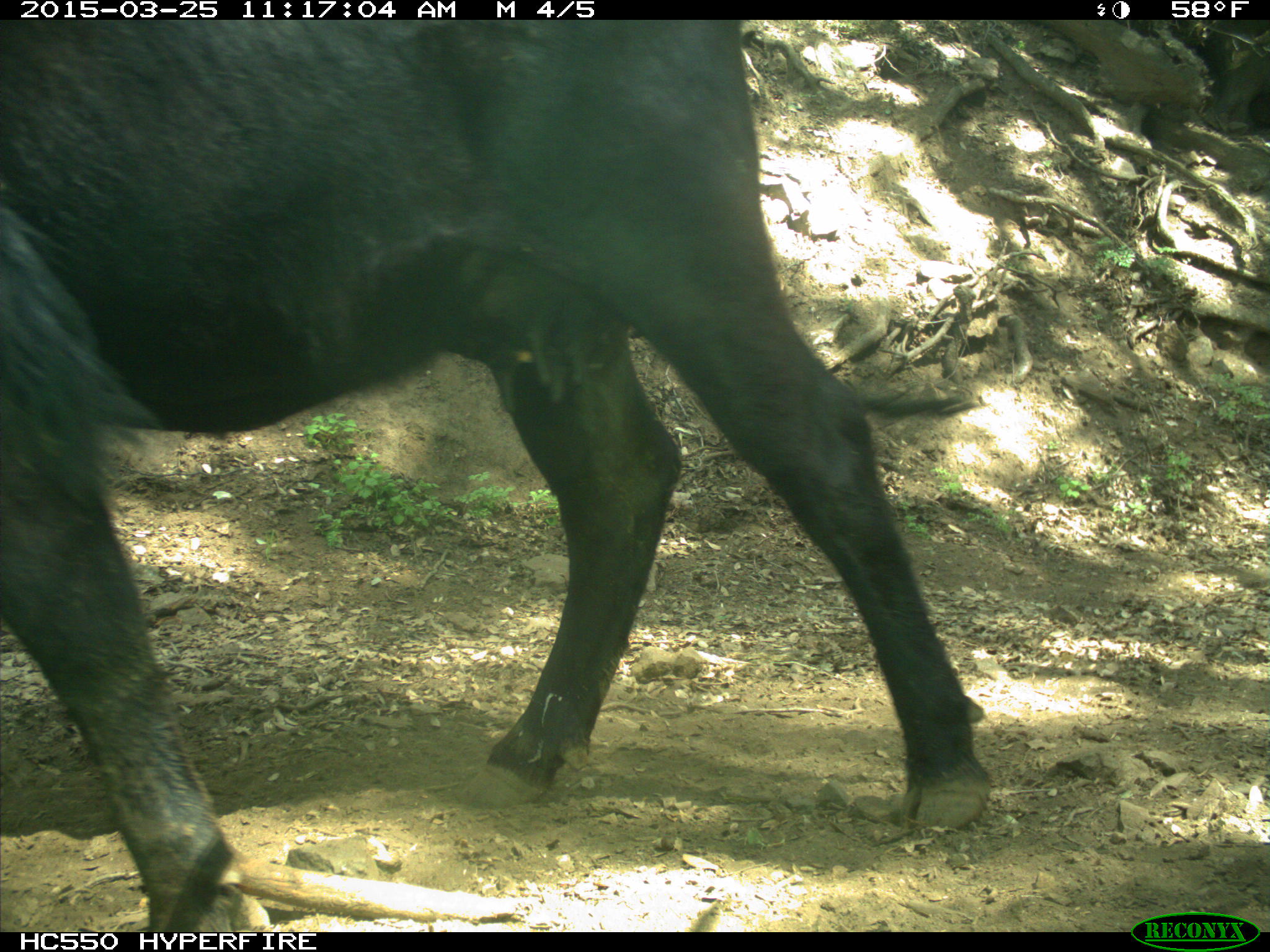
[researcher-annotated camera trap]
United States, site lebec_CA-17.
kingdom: Animalia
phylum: Chordata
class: Mammalia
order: Artiodactyla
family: Bovidae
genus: Bos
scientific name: Bos taurus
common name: domestic cow